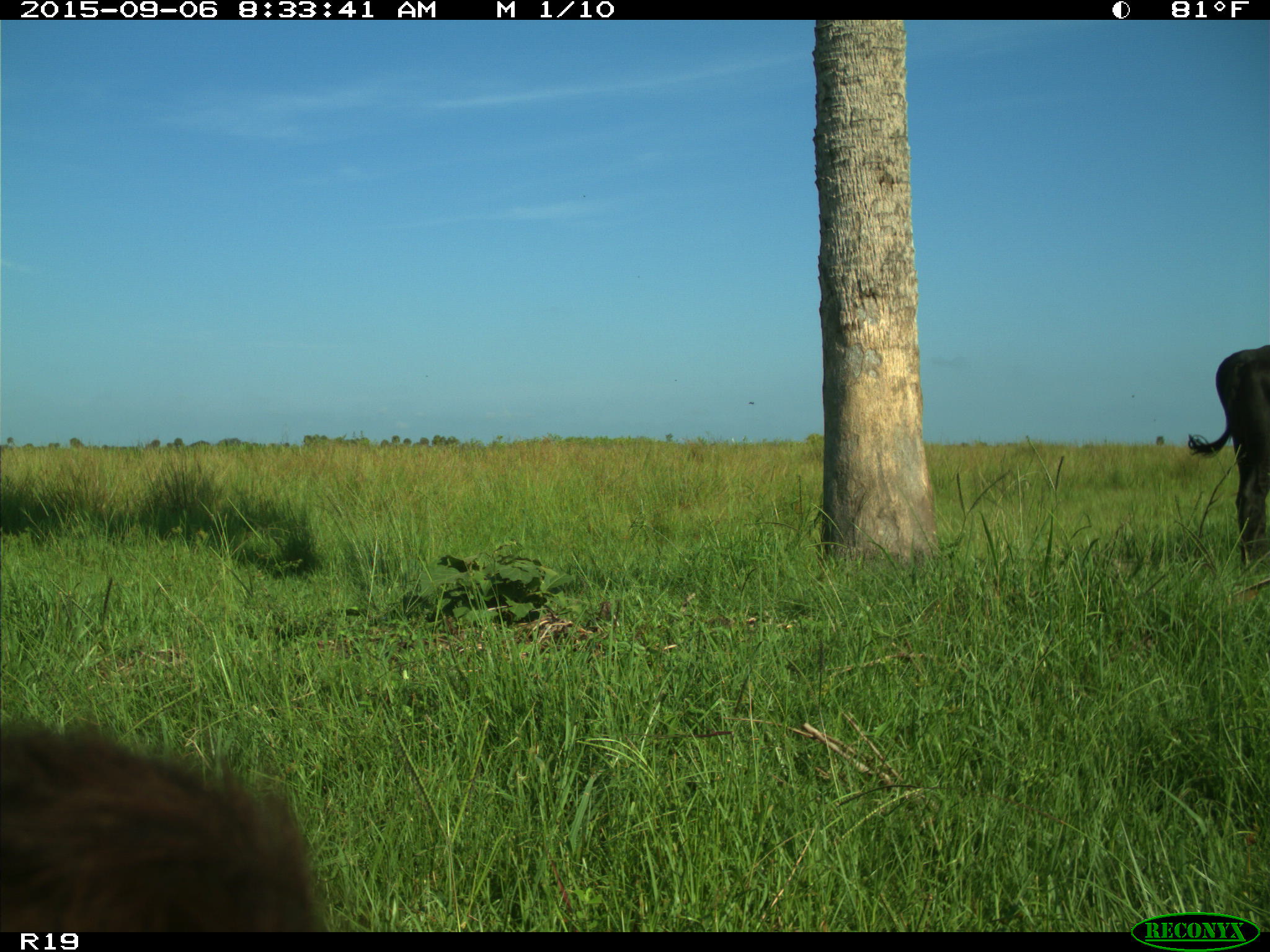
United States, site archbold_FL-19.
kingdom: Animalia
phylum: Chordata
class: Mammalia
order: Artiodactyla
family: Bovidae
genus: Bos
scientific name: Bos taurus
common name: domestic cow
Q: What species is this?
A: Bos taurus (domestic cow).